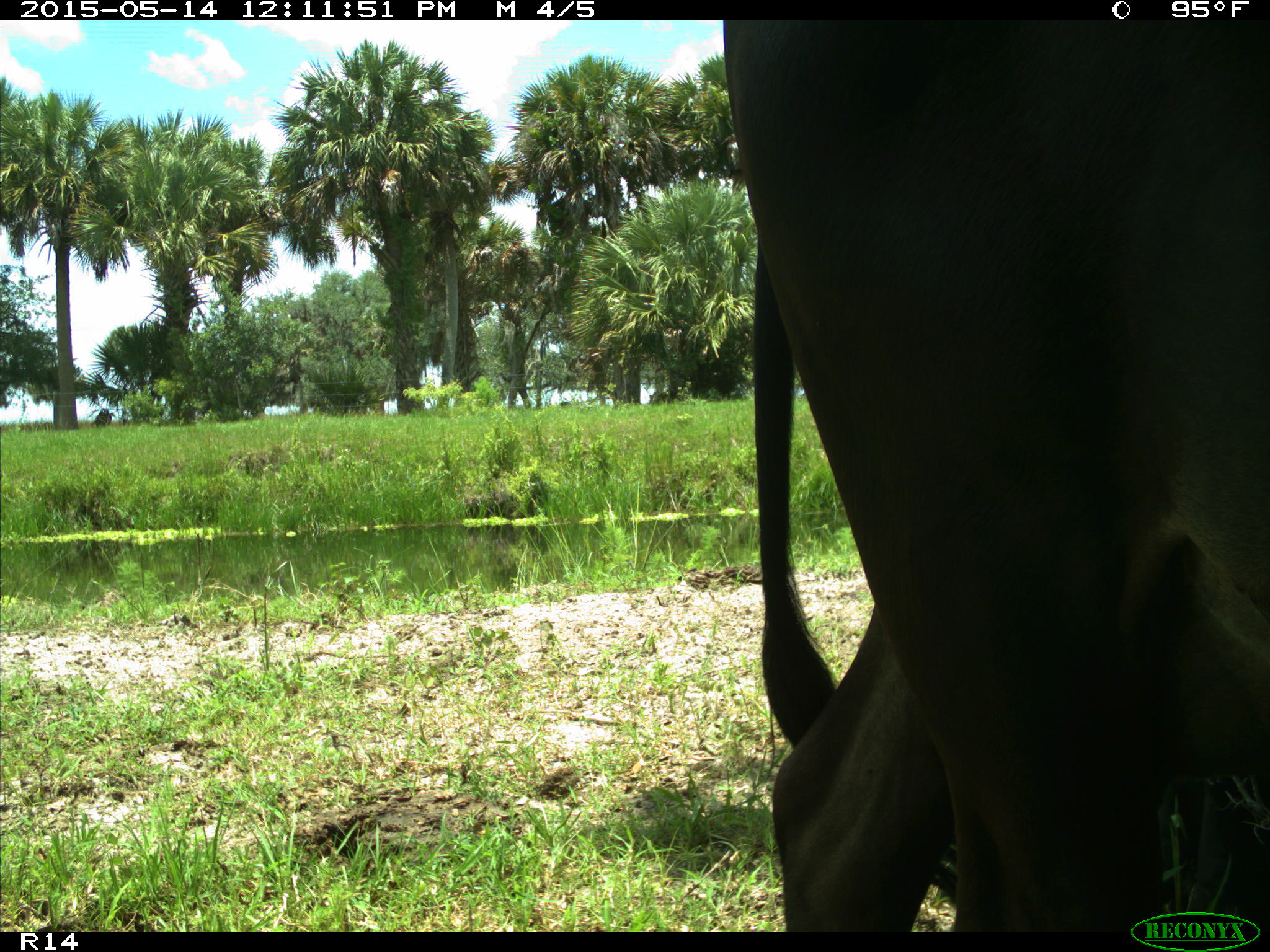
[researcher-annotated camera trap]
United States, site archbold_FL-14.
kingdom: Animalia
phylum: Chordata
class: Mammalia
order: Artiodactyla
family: Bovidae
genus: Bos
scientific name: Bos taurus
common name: domestic cow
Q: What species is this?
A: Bos taurus (domestic cow).